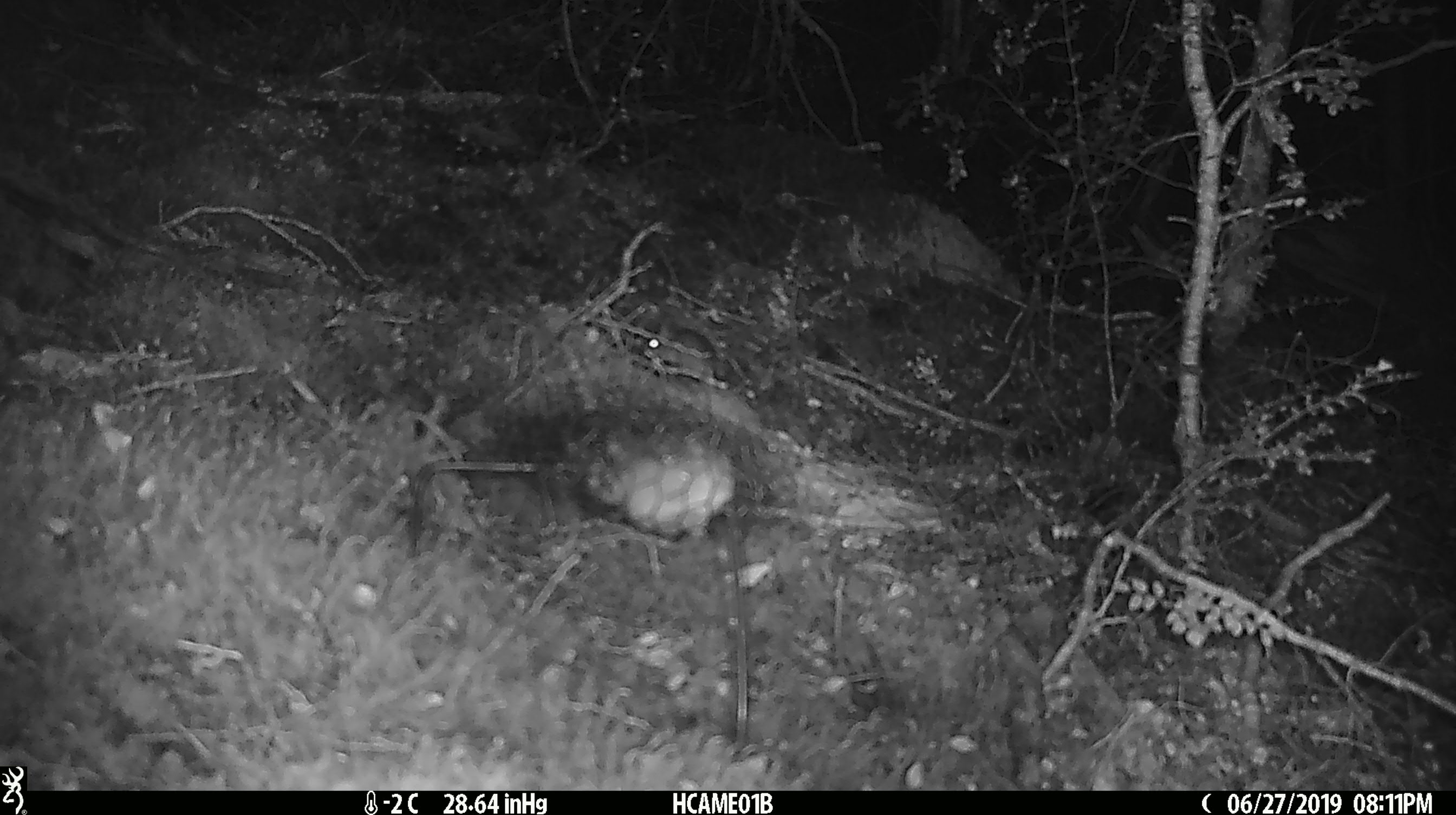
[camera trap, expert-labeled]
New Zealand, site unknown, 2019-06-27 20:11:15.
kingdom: Animalia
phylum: Chordata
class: Mammalia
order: Rodentia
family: Muridae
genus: Mus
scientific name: Mus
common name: mouse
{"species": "mouse (Mus)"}